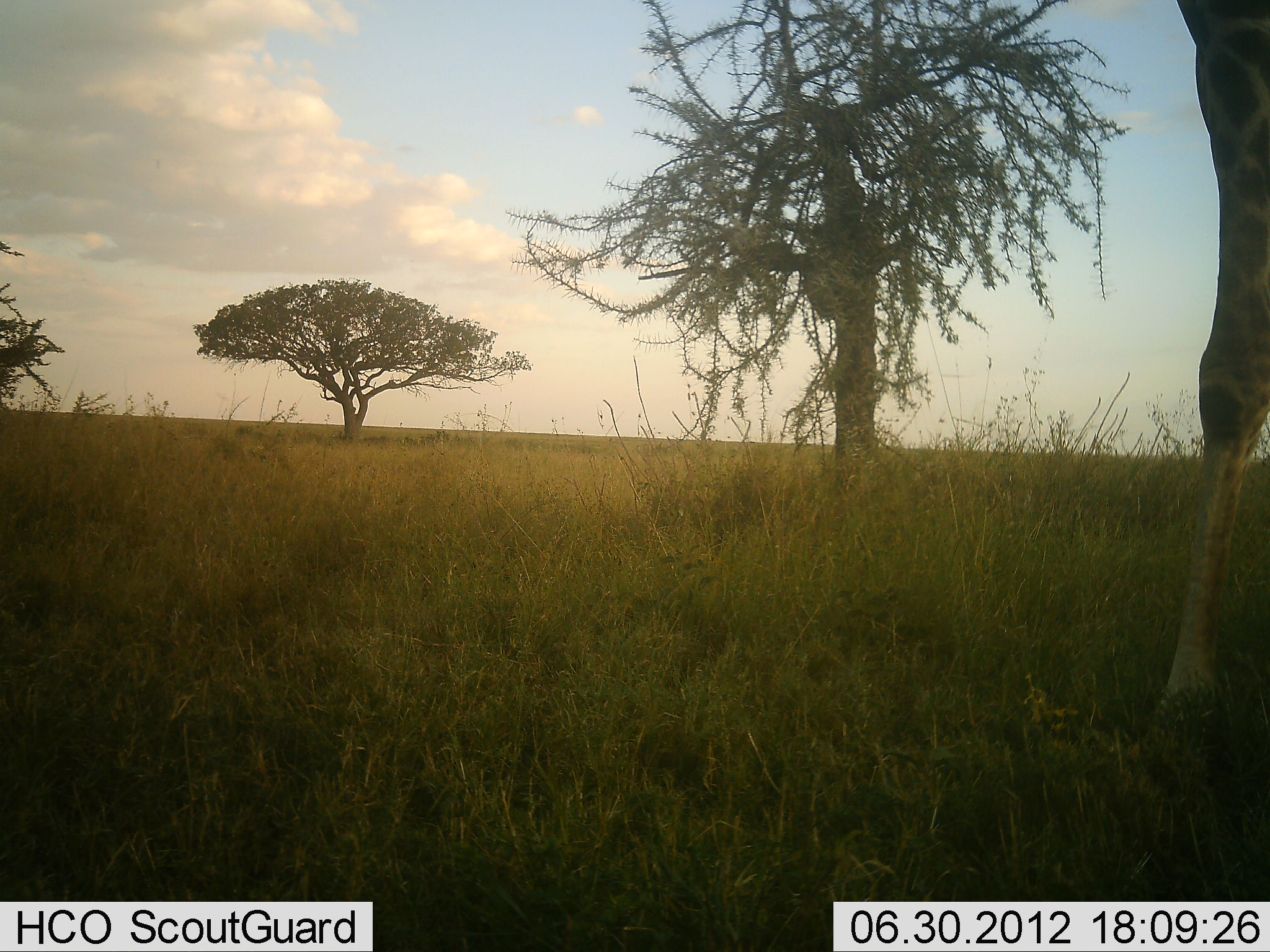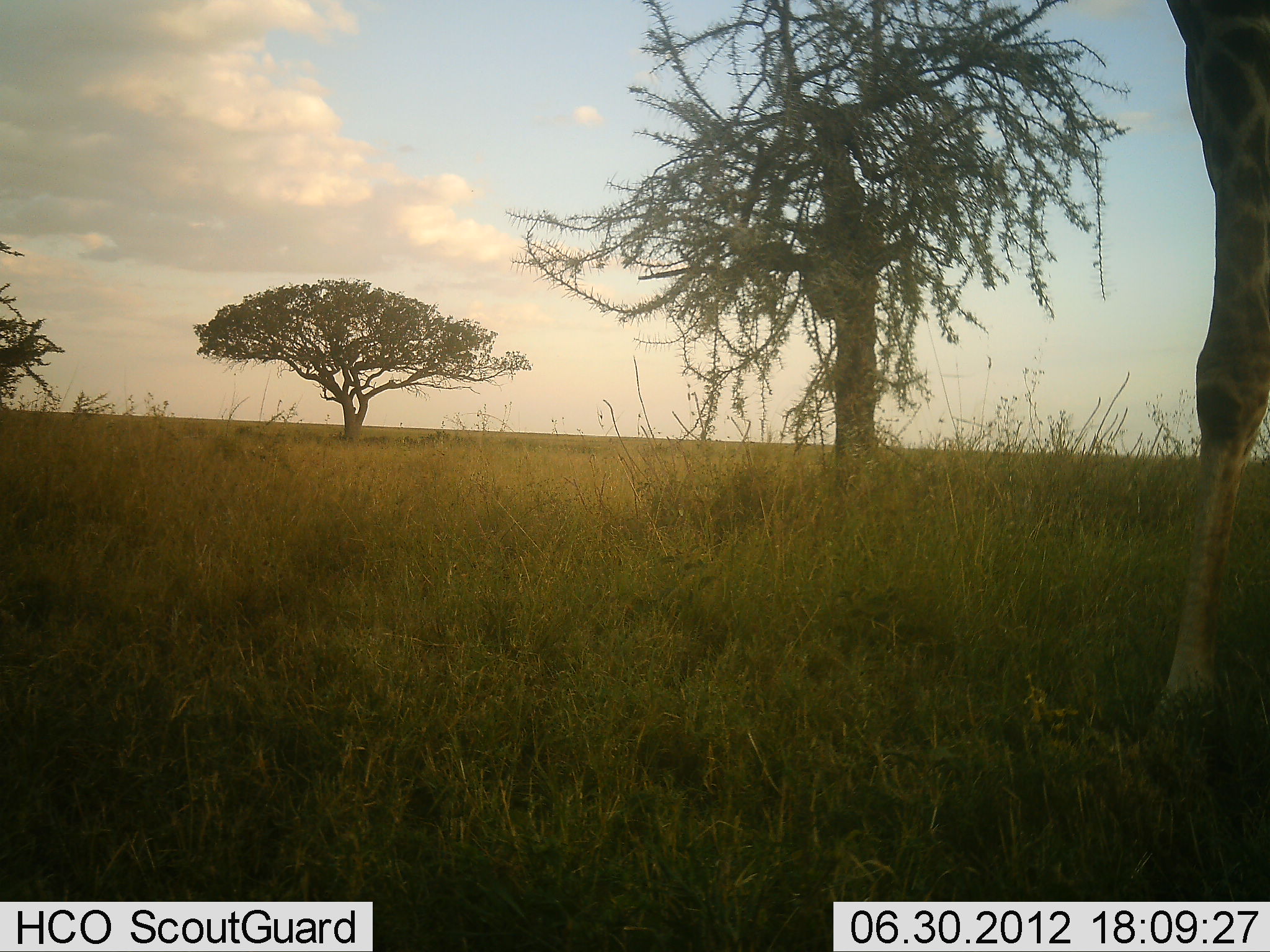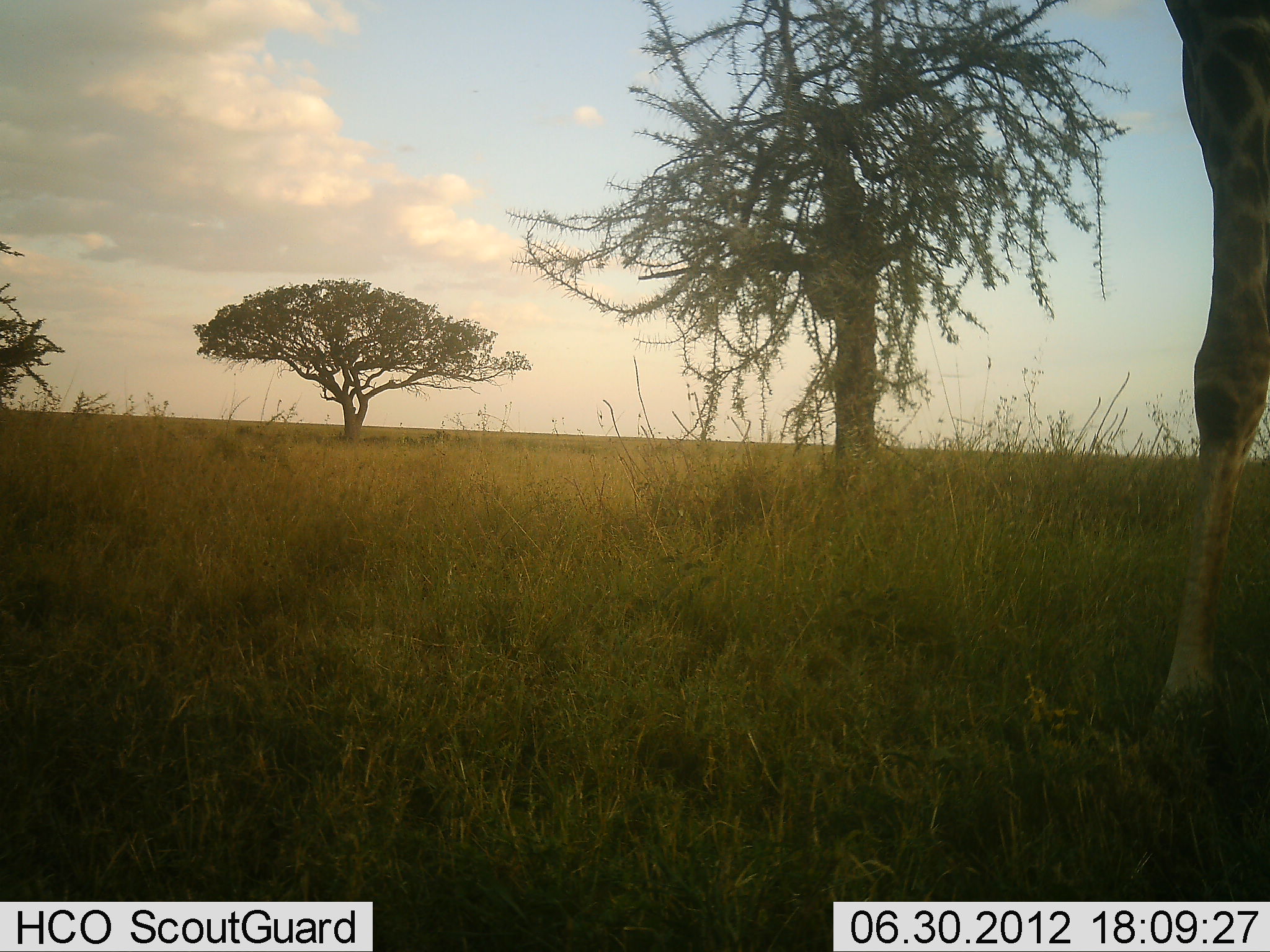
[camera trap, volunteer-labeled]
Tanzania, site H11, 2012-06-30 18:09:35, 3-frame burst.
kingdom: Animalia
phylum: Chordata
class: Mammalia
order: Artiodactyla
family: Giraffidae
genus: Giraffa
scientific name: Giraffa camelopardalis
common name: giraffe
Giraffe (Giraffa camelopardalis), count 1. Behavior (volunteer vote fractions): standing 100%, resting 0%, moving 0%, interacting 0%. Young present (vote fraction): 0%. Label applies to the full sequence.